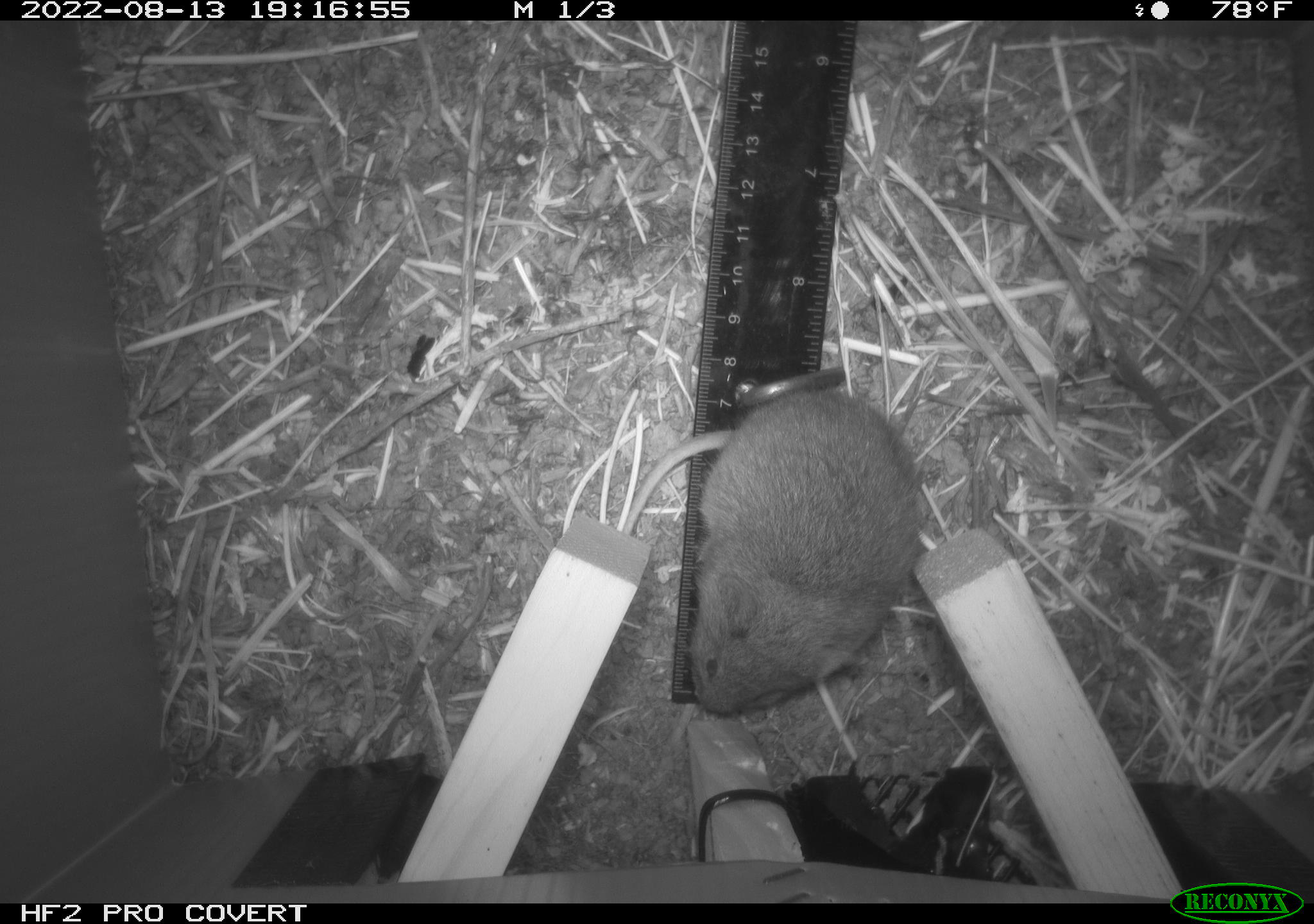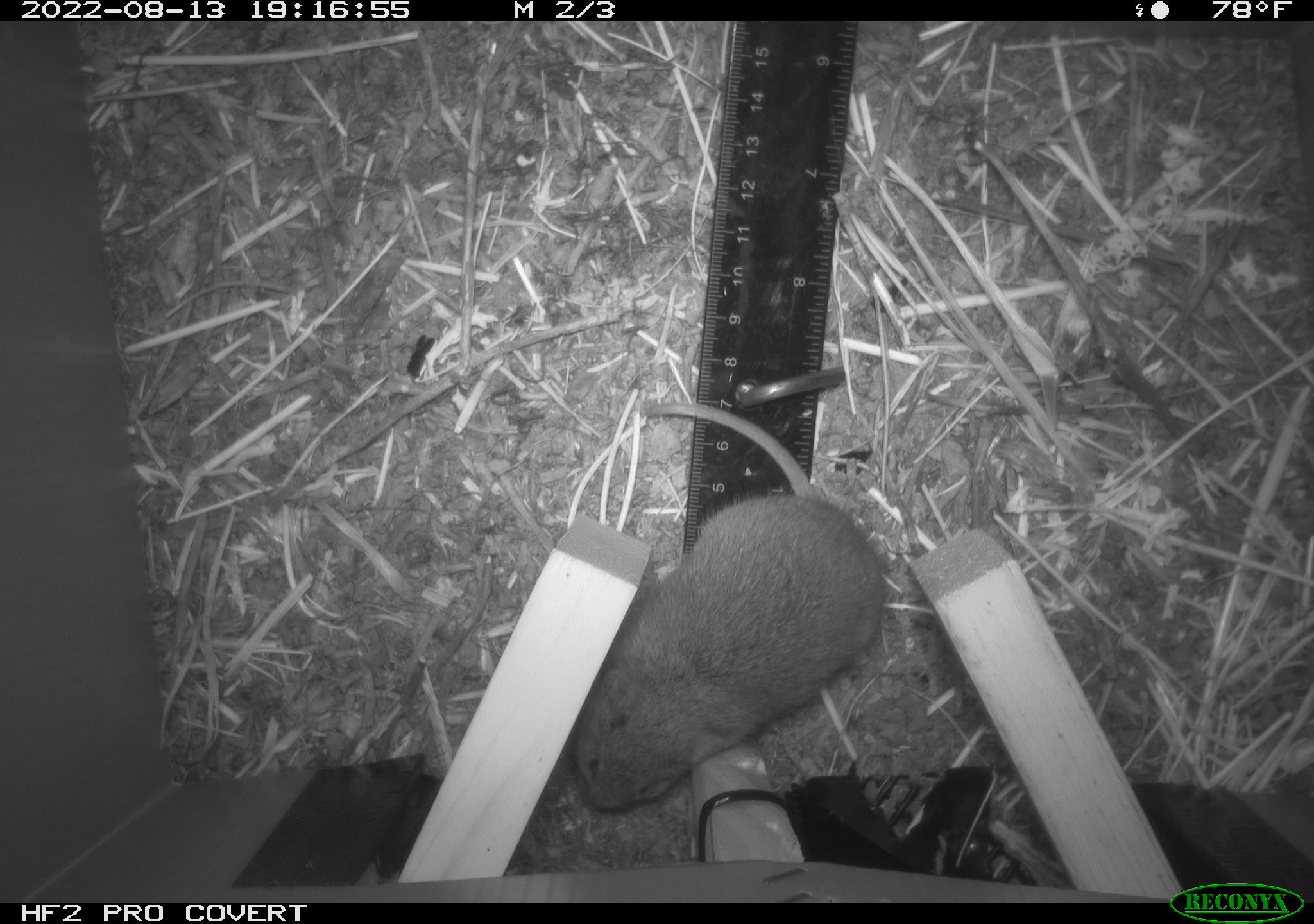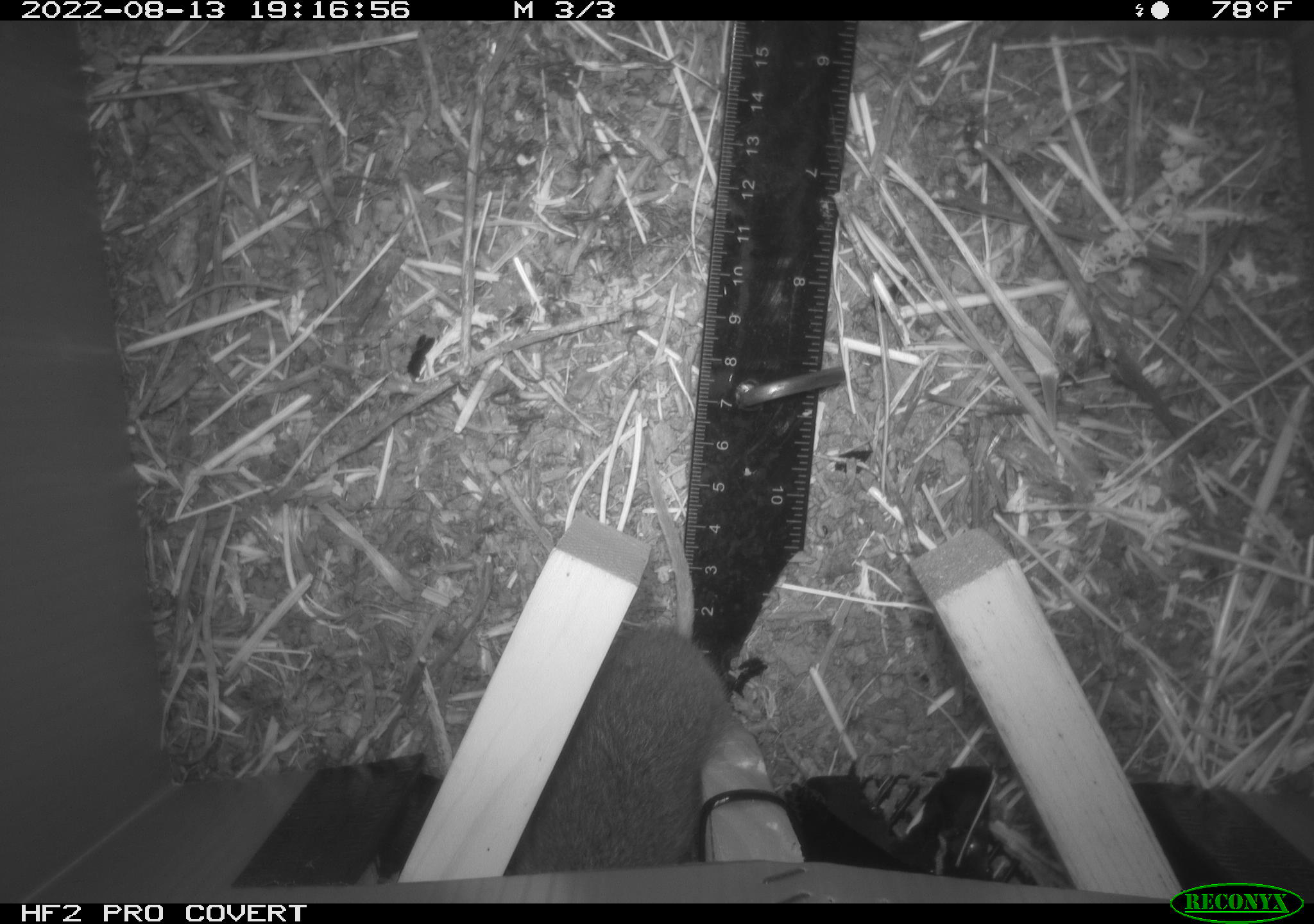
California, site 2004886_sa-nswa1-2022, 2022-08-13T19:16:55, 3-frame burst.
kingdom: Animalia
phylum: Chordata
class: Mammalia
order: Rodentia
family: Cricetidae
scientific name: Cricetidae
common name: hamsters, voles, lemmings, and allies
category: cricetidae family